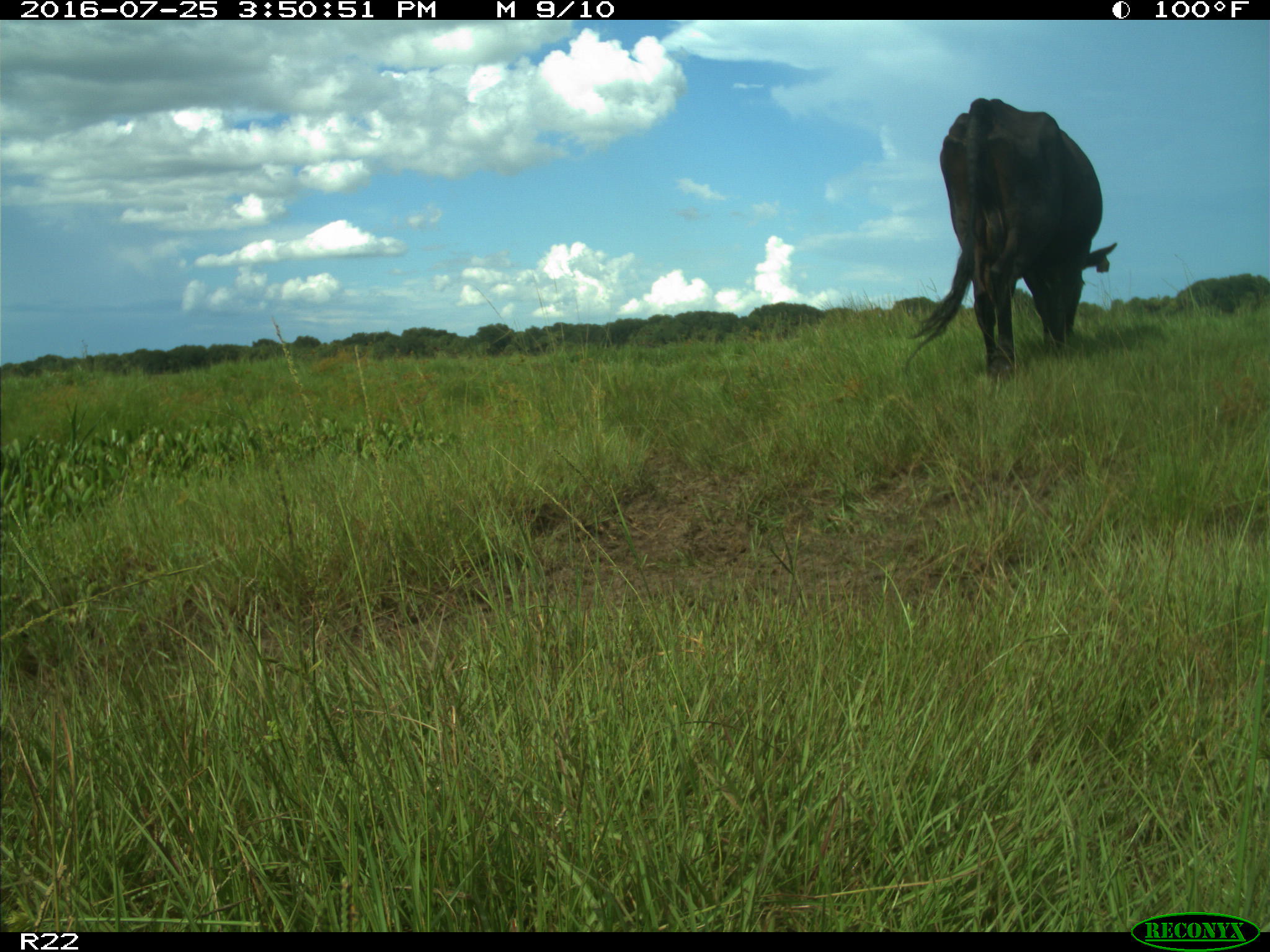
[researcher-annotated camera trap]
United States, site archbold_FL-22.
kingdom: Animalia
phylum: Chordata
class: Mammalia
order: Artiodactyla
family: Bovidae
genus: Bos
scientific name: Bos taurus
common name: domestic cow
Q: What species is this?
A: Bos taurus (domestic cow).